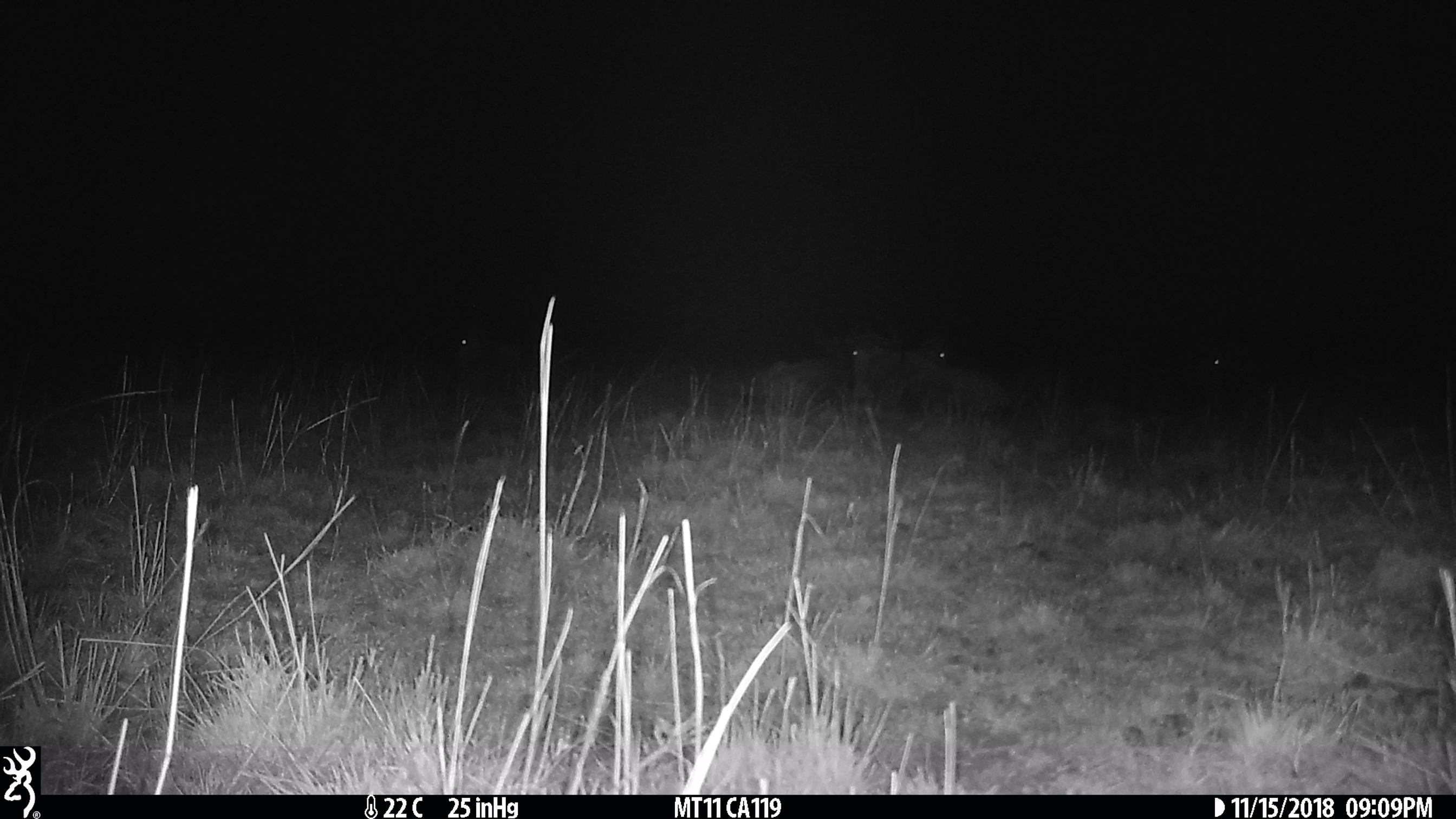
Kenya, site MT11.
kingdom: Animalia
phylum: Chordata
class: Mammalia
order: Artiodactyla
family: Bovidae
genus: Connochaetes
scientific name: Connochaetes taurinus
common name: blue wildebeest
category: wildebeest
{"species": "wildebeest (blue wildebeest) (Connochaetes taurinus)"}